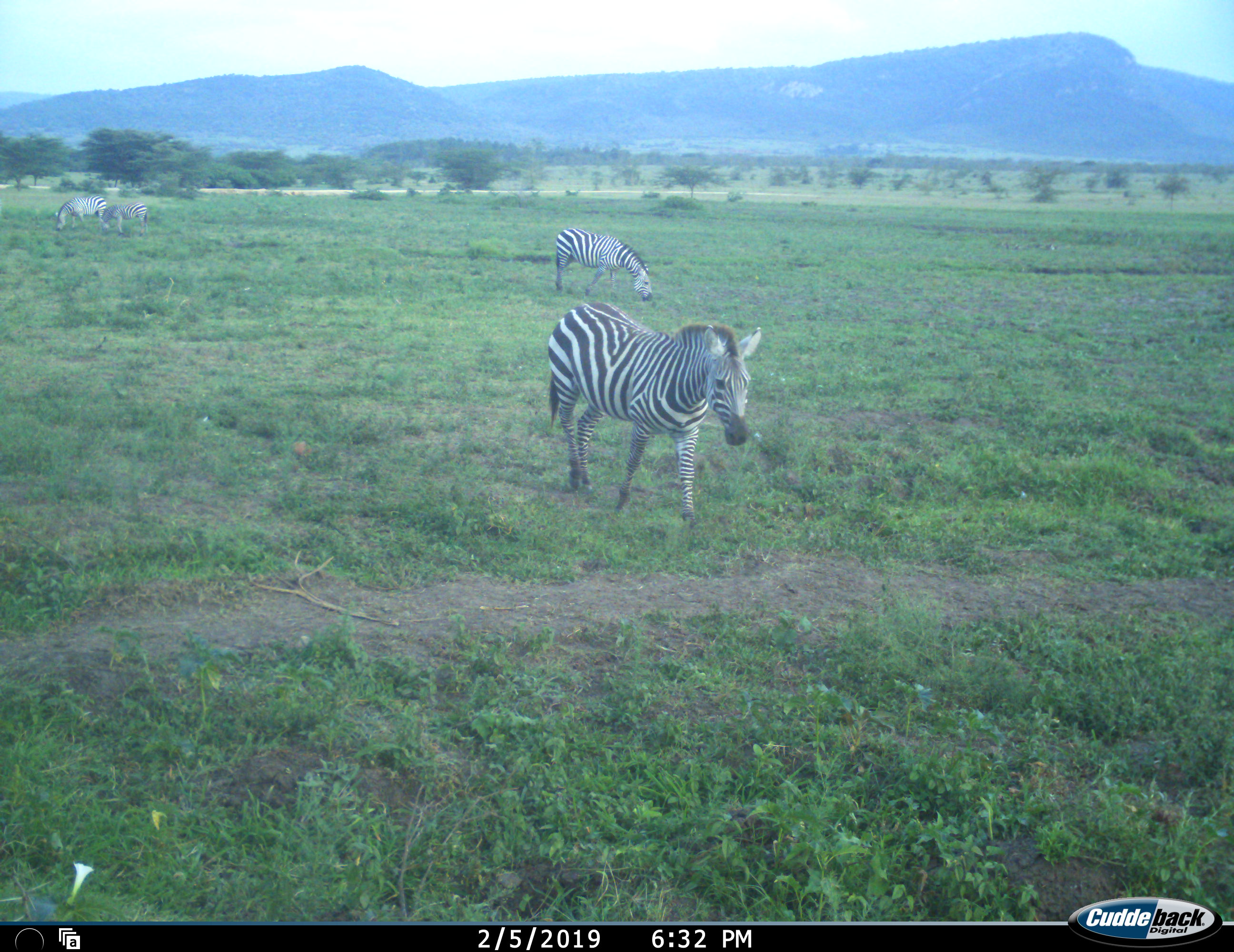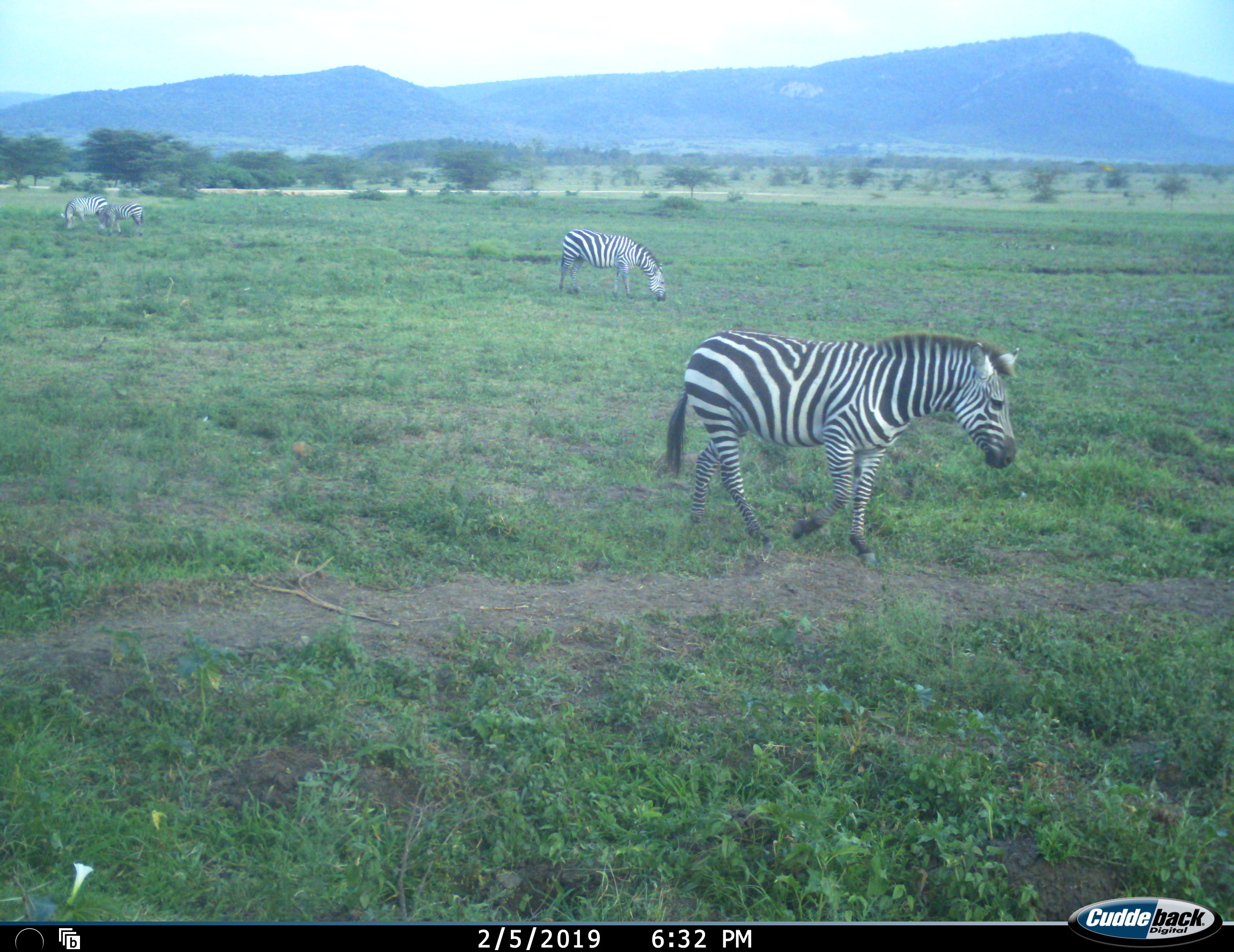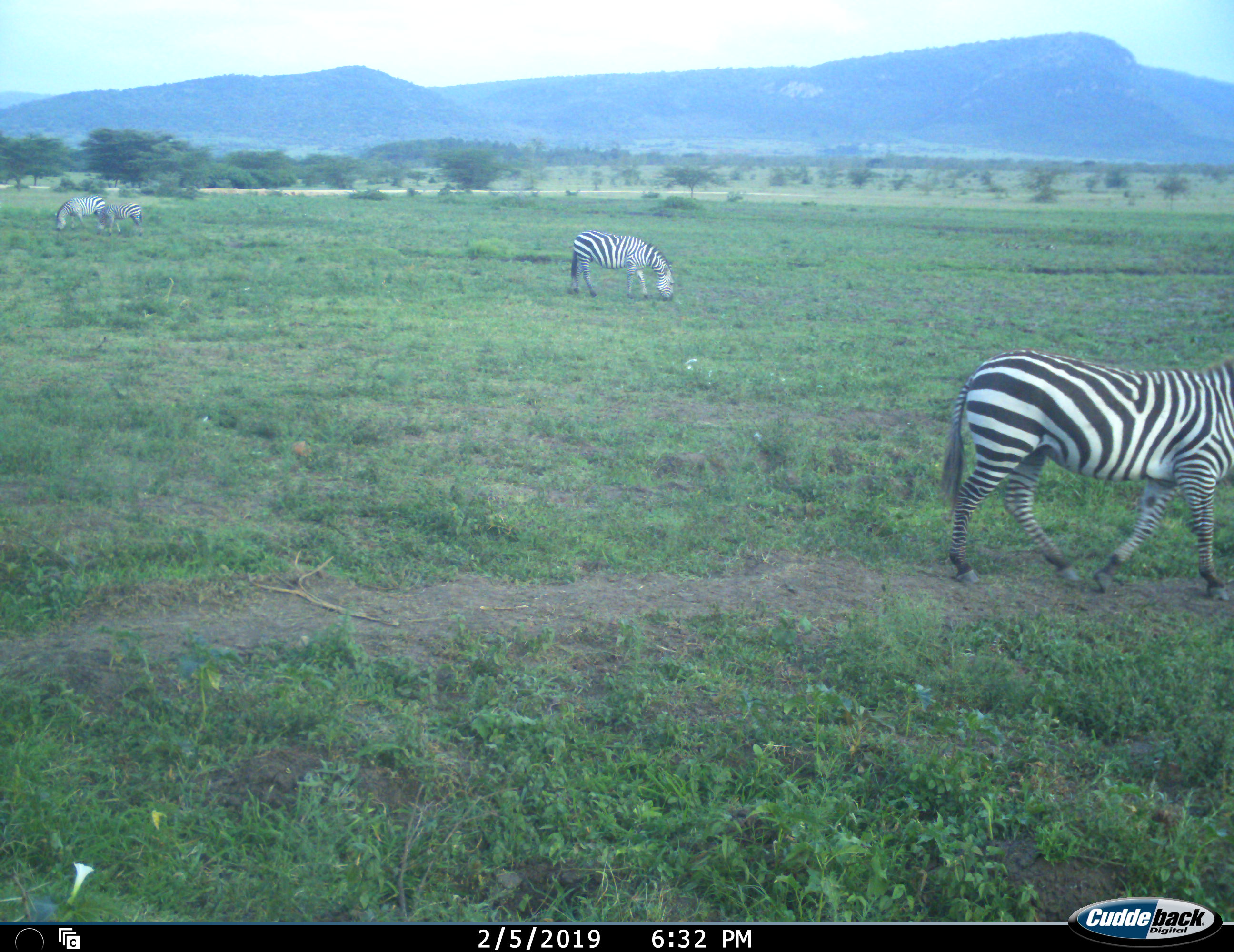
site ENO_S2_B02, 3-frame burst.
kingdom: Animalia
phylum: Chordata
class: Mammalia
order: Perissodactyla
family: Equidae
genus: Equus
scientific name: Equus quagga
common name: plains zebra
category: zebraplains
Zebraplains (plains zebra) (Equus quagga), count 4. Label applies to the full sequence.